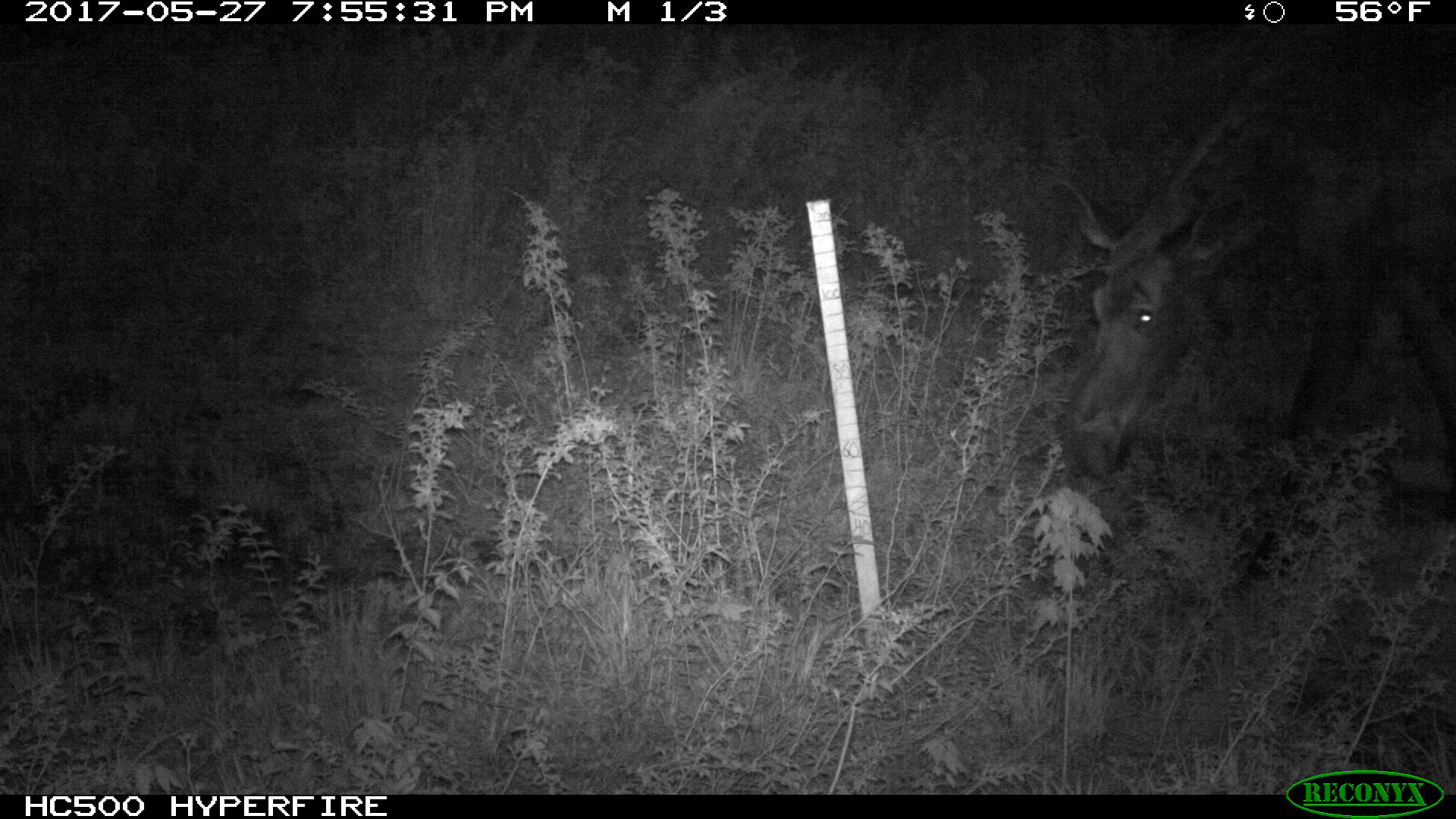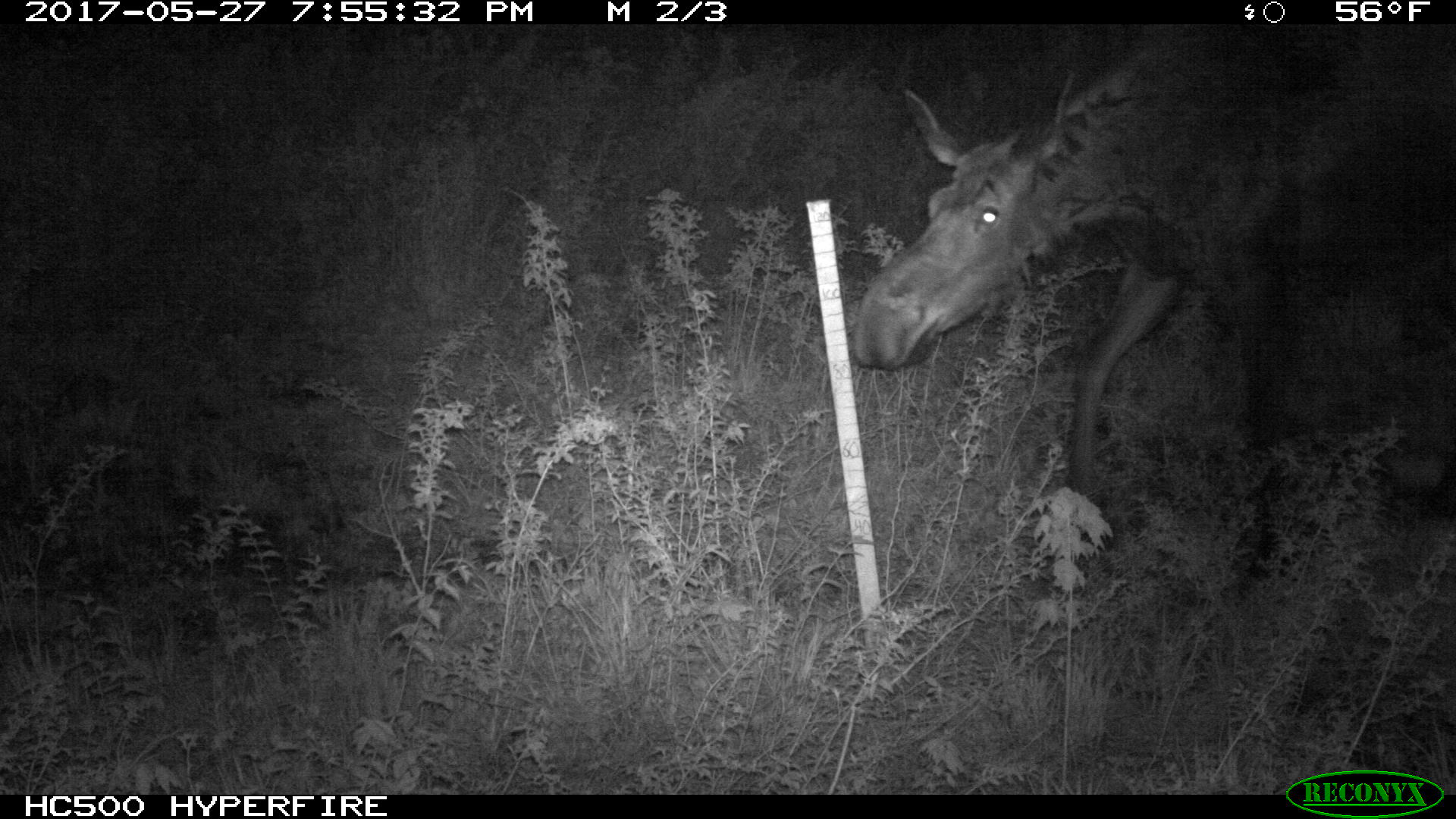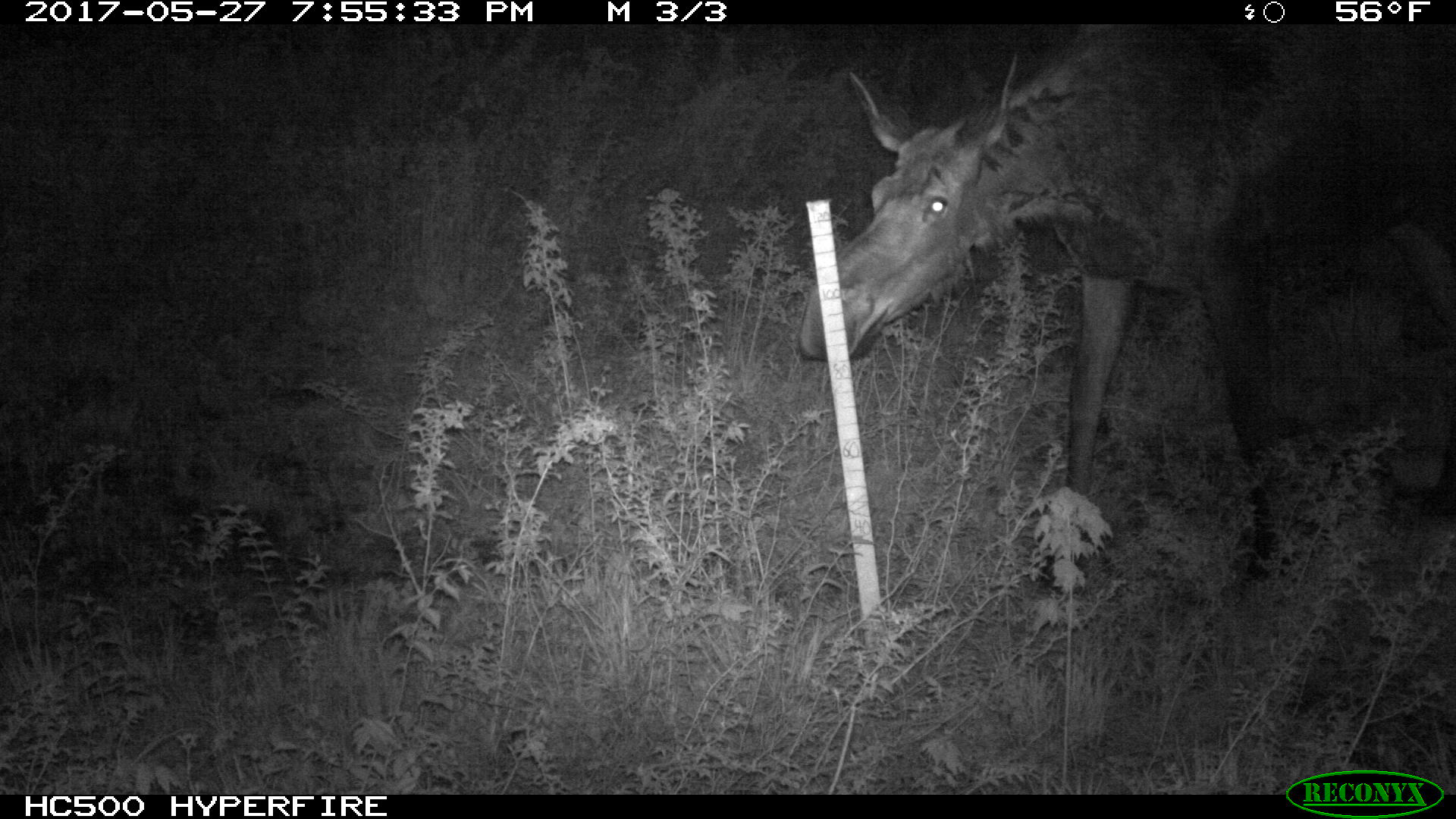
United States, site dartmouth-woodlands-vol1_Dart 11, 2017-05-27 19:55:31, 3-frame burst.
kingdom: Animalia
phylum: Chordata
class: Mammalia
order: Artiodactyla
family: Cervidae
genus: Alces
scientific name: Alces alces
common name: moose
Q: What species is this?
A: Moose (Alces alces).